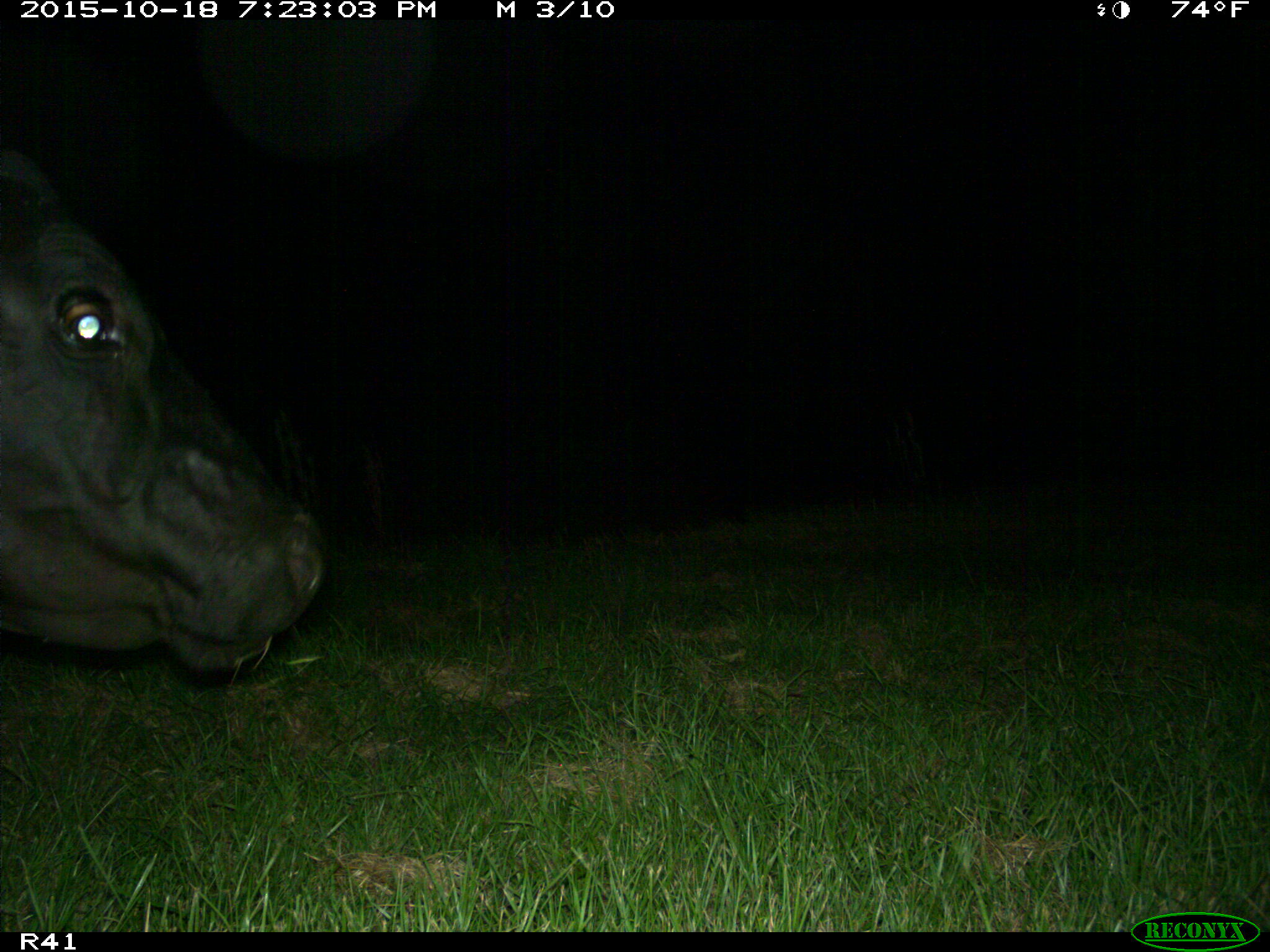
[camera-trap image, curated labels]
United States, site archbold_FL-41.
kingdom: Animalia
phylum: Chordata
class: Mammalia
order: Artiodactyla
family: Bovidae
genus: Bos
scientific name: Bos taurus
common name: domestic cow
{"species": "Bos taurus (domestic cow)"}